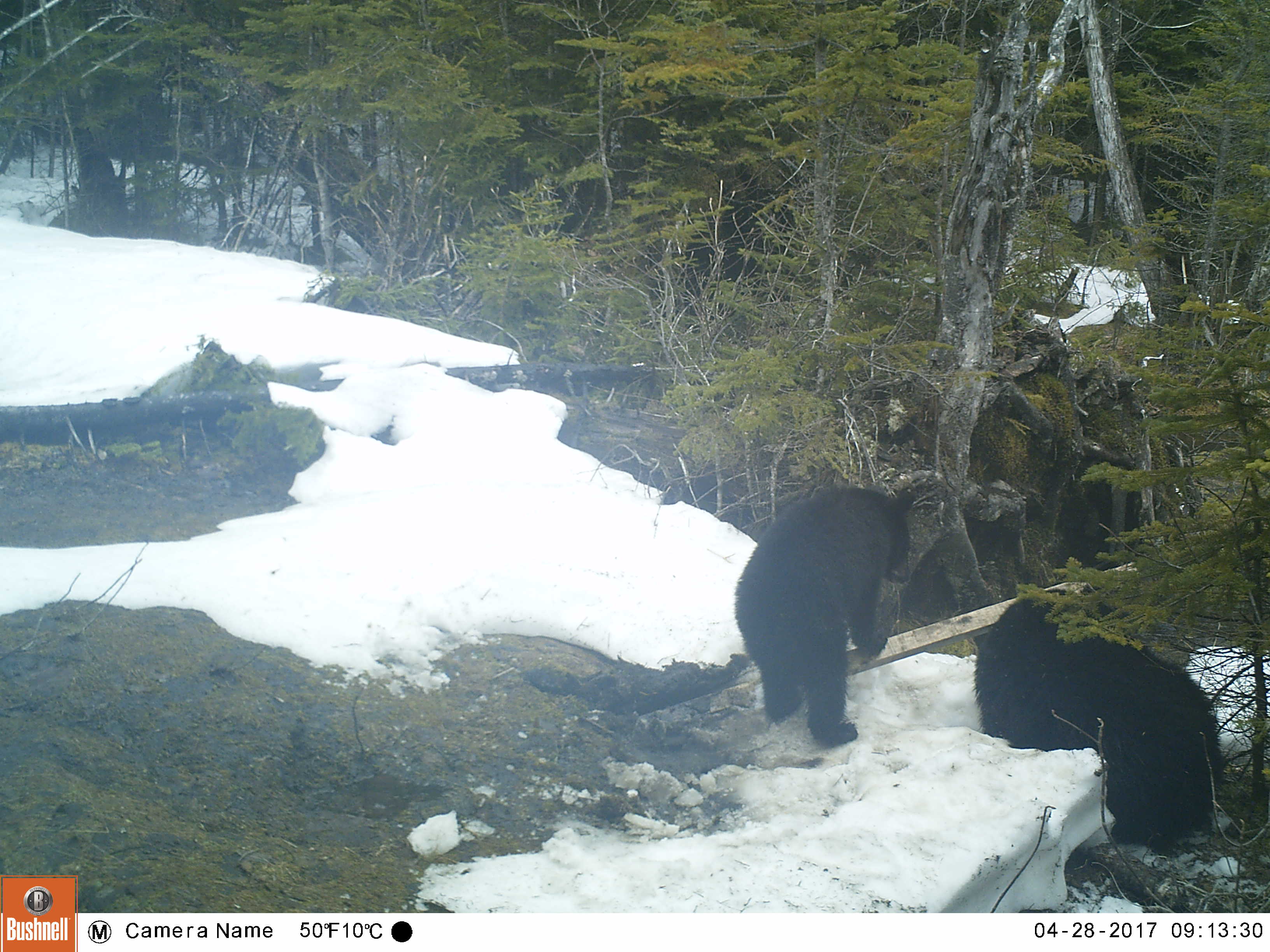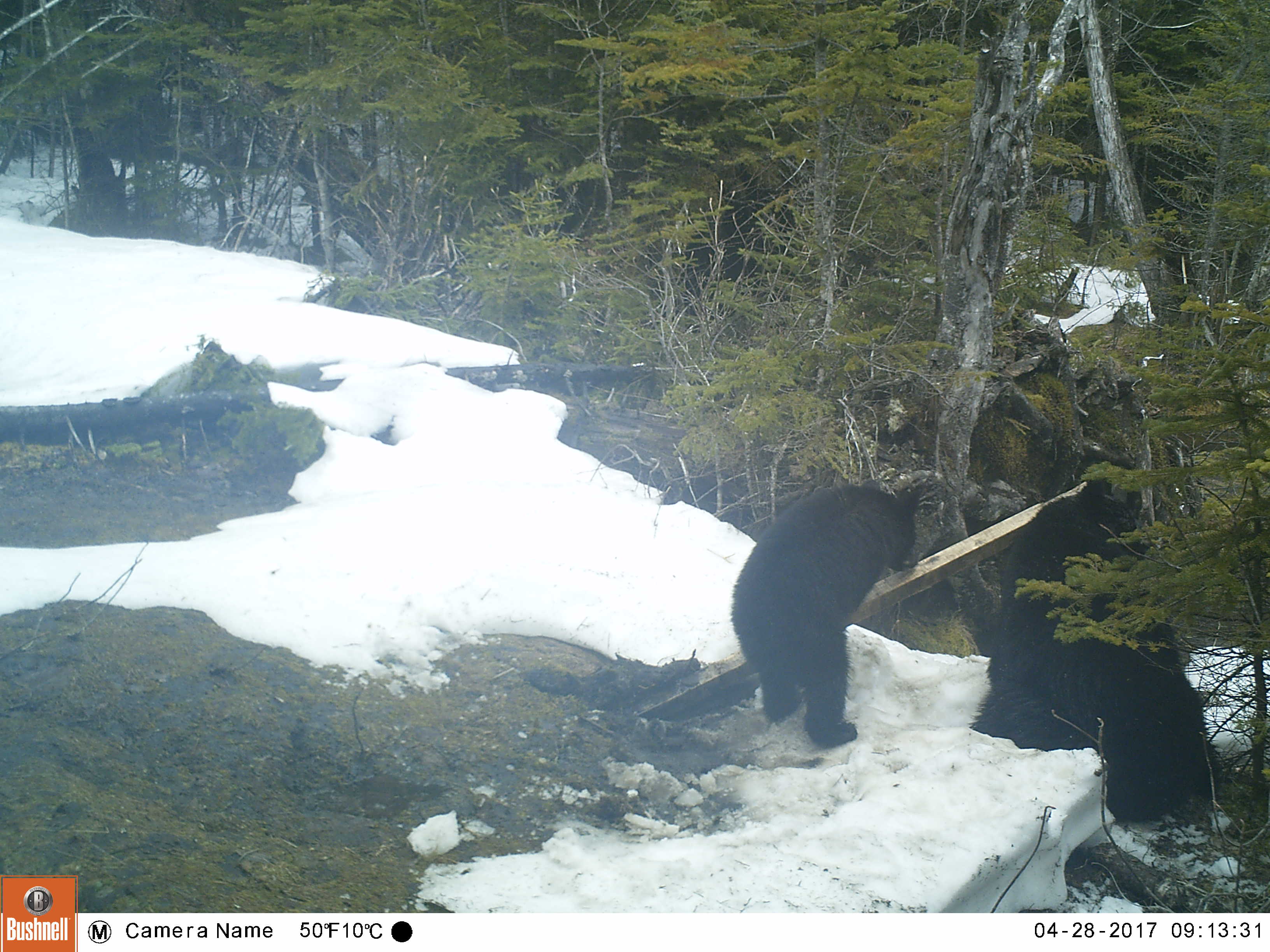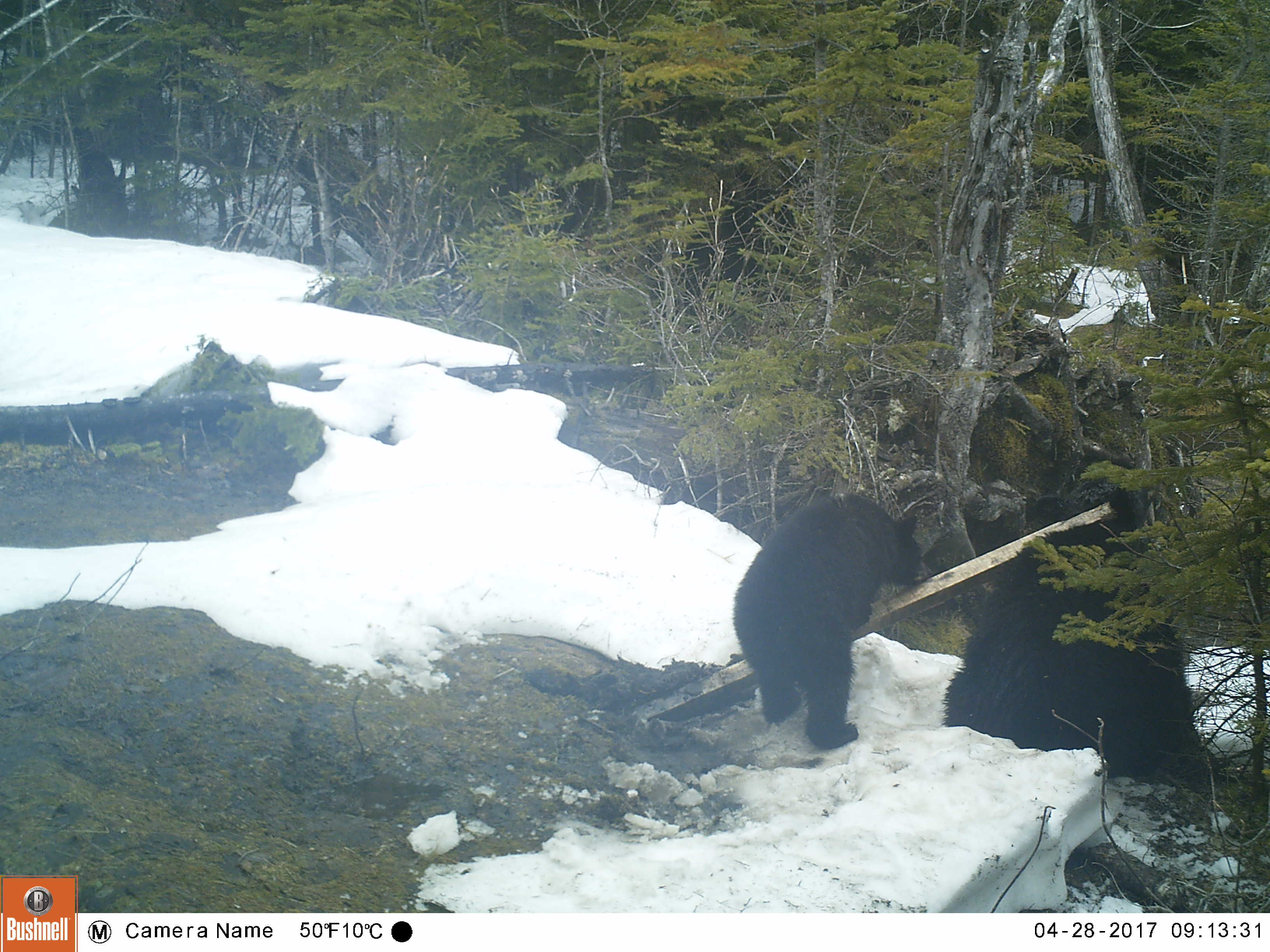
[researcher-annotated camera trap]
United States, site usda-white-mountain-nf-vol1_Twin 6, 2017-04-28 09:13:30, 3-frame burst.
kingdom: Animalia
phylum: Chordata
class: Mammalia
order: Carnivora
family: Ursidae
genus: Ursus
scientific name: Ursus americanus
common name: black bear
Black bear (Ursus americanus).